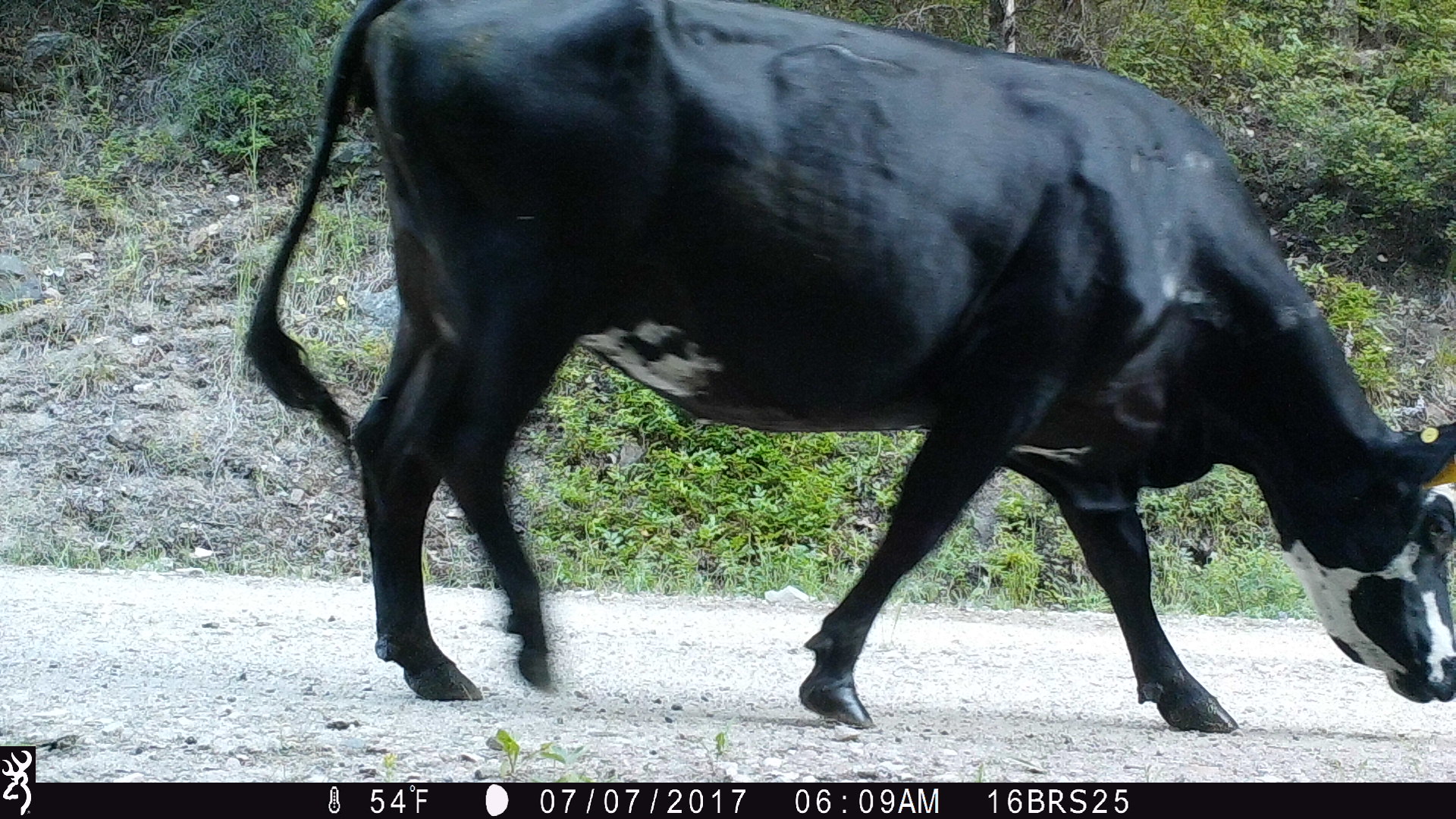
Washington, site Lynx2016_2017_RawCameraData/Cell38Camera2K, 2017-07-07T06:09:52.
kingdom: Animalia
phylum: Chordata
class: Mammalia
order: Artiodactyla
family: Bovidae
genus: Bos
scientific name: Bos taurus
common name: domestic cattle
Domestic cattle (Bos taurus). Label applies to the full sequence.